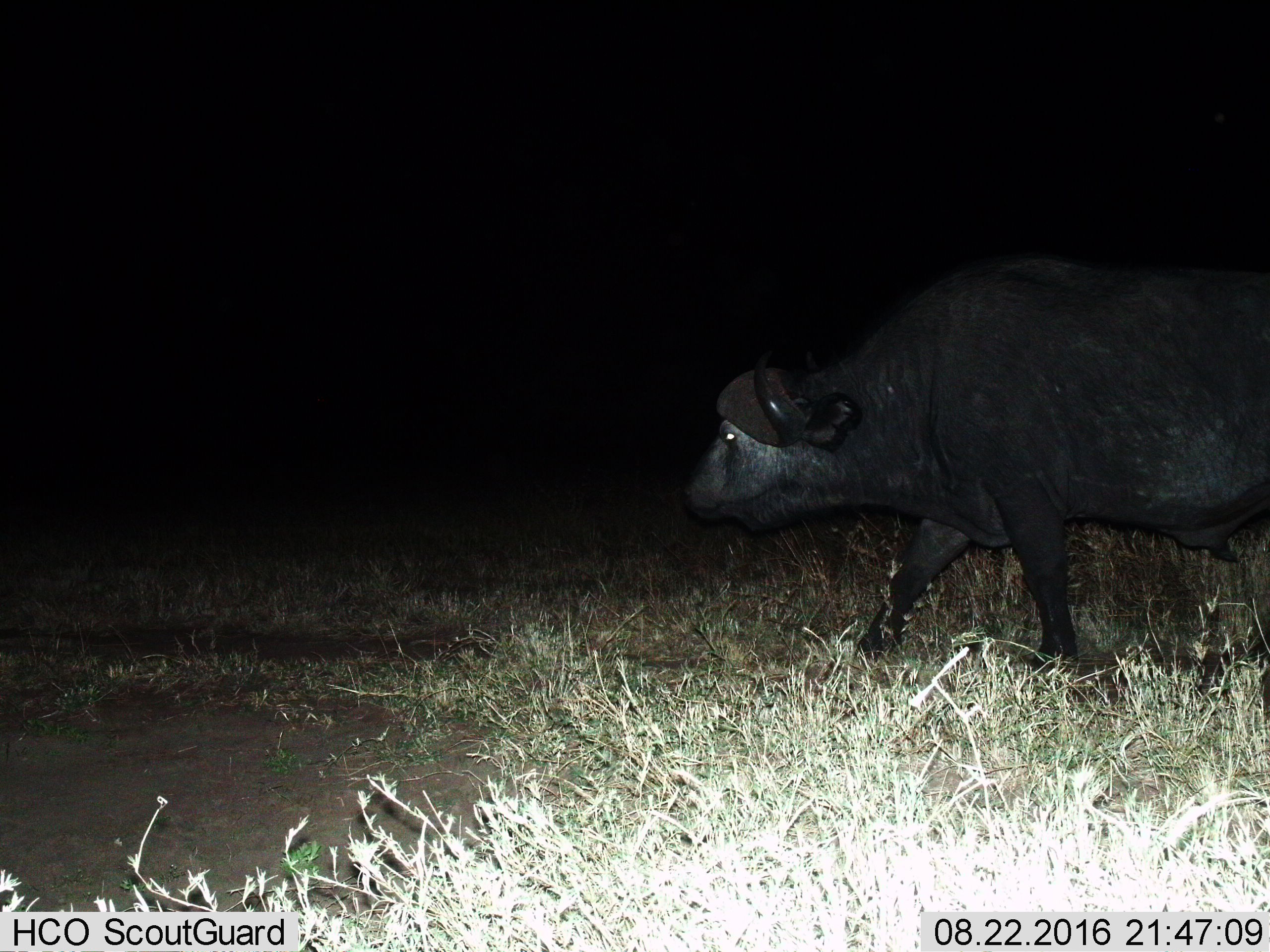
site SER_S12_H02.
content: unidentified animal